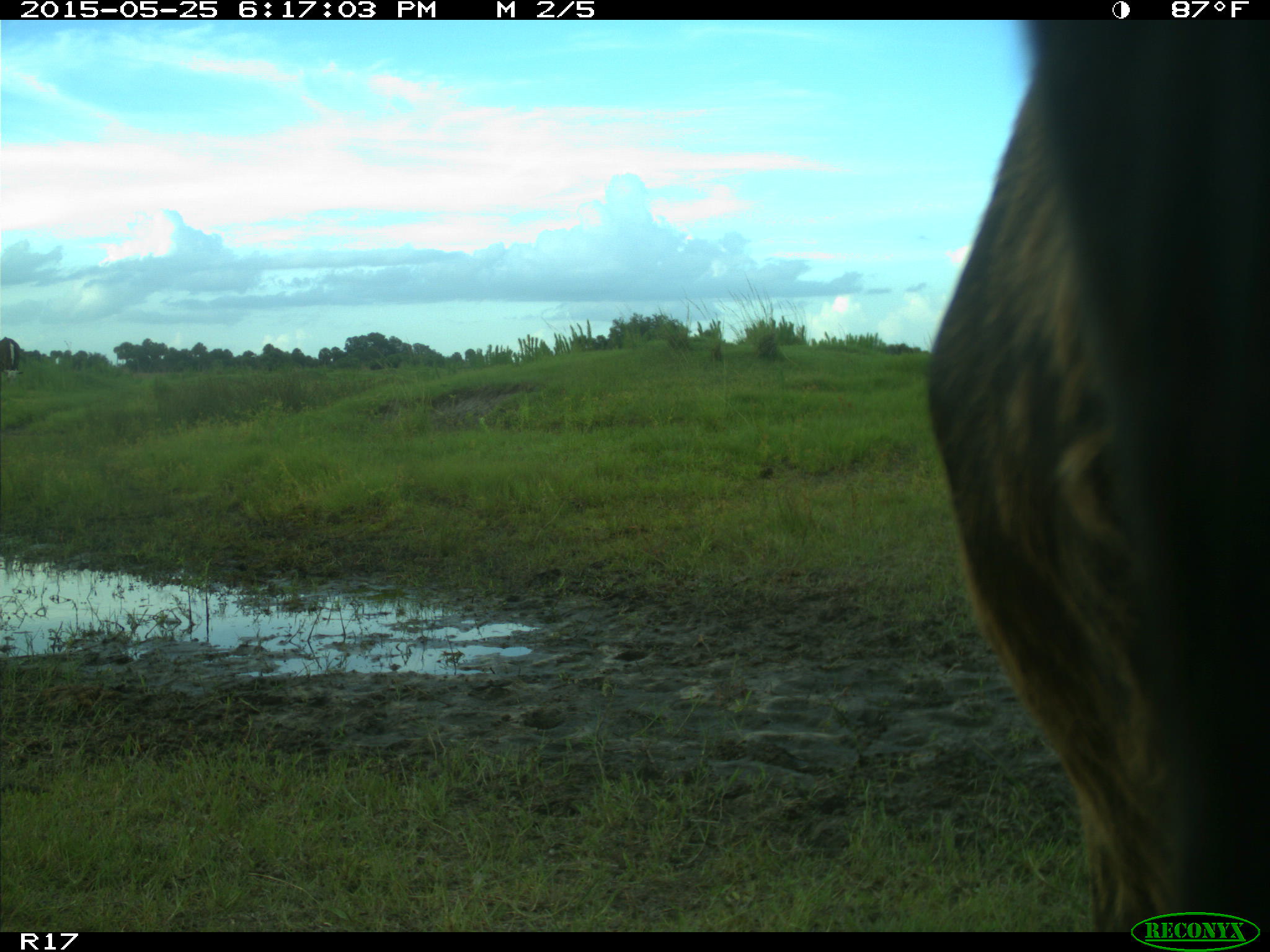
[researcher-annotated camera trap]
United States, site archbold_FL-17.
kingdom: Animalia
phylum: Chordata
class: Mammalia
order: Artiodactyla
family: Bovidae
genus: Bos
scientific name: Bos taurus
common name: domestic cow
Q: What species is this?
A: Bos taurus (domestic cow).